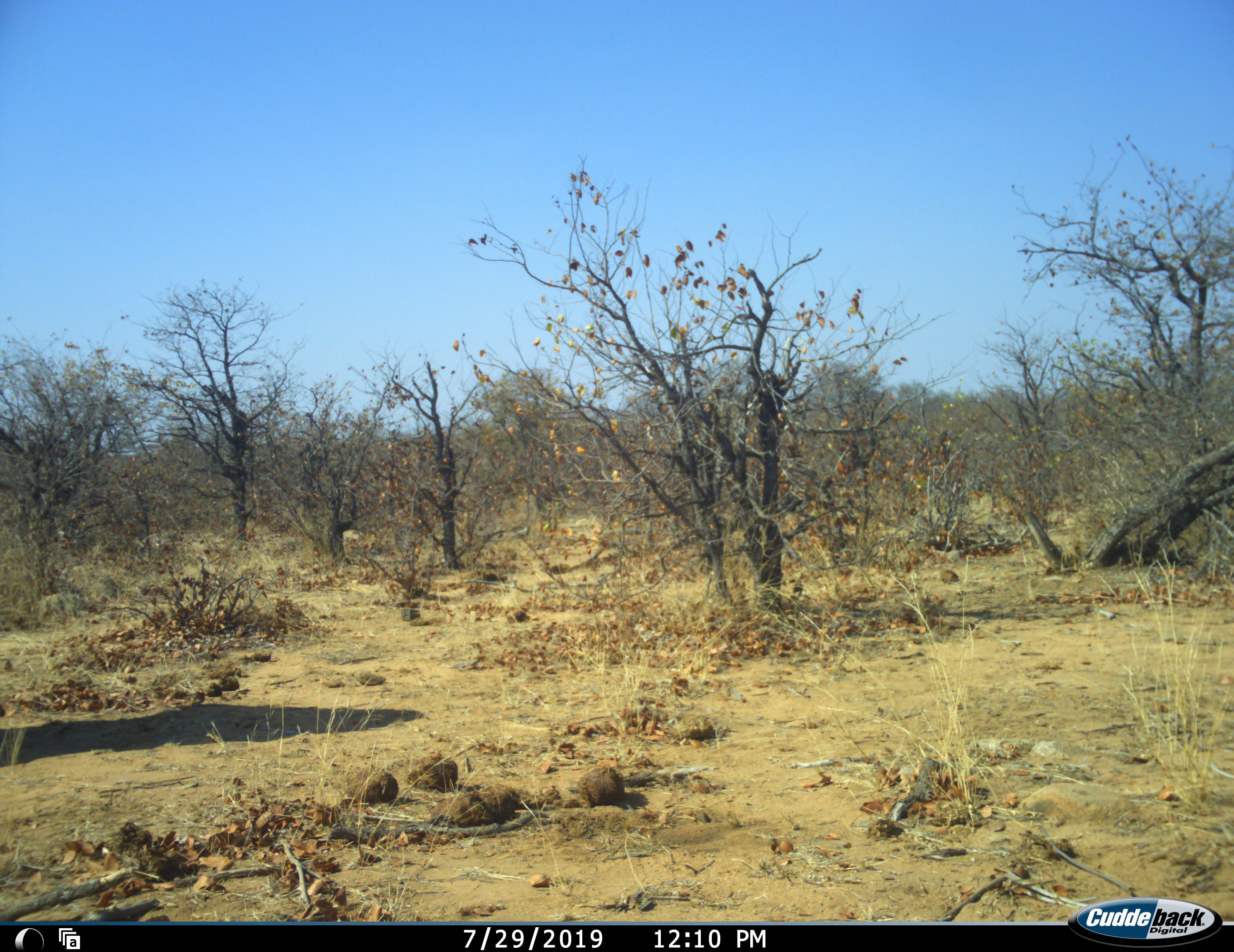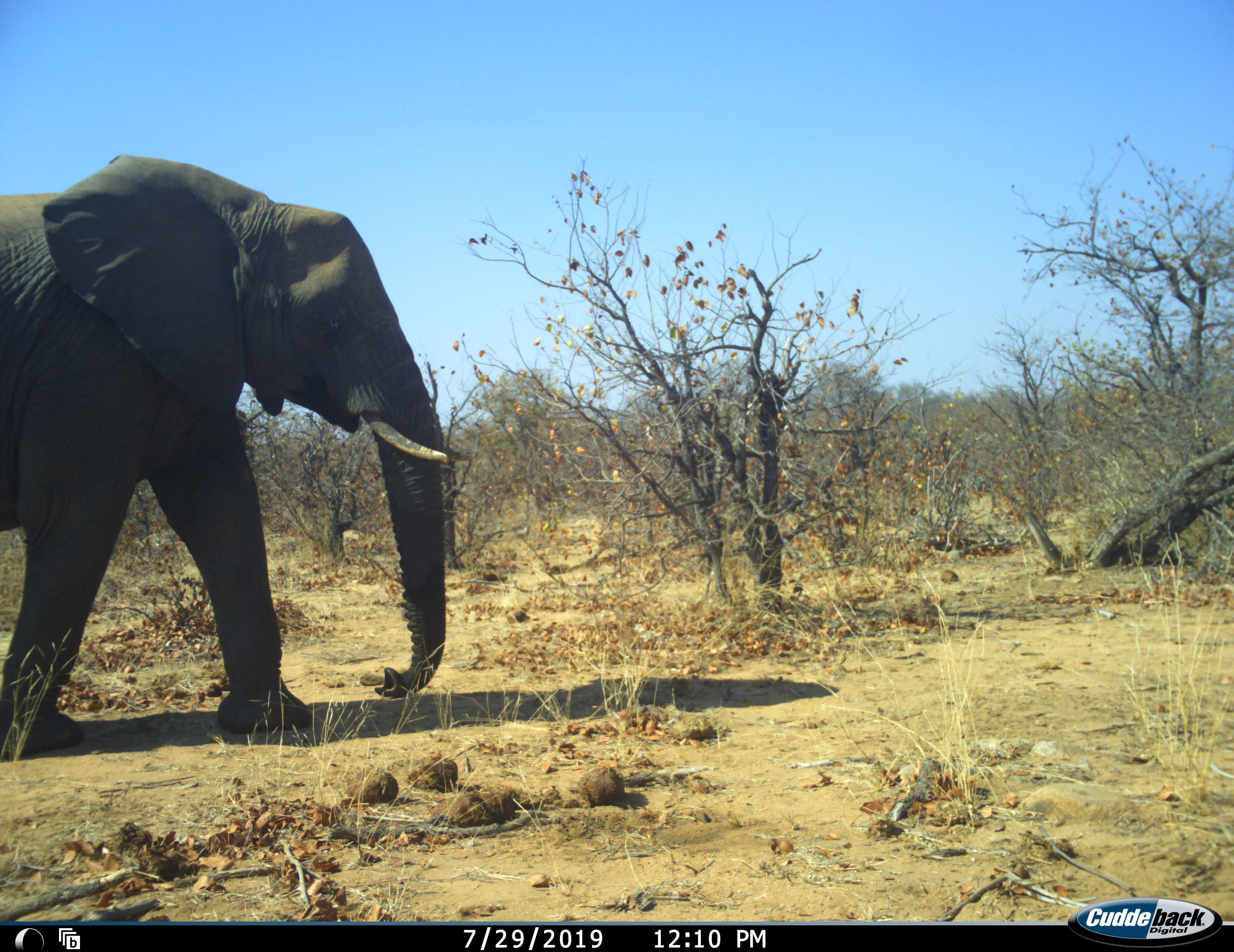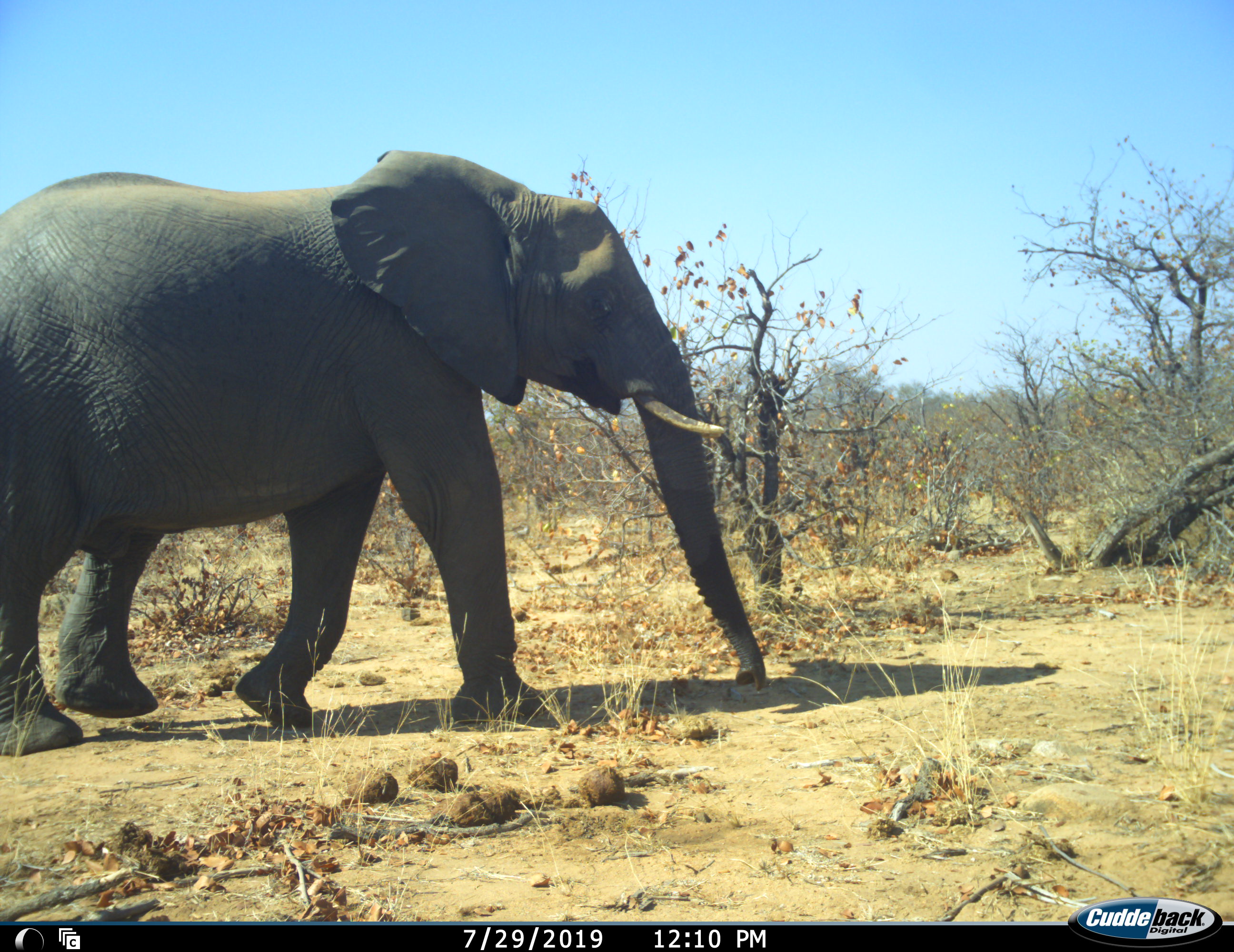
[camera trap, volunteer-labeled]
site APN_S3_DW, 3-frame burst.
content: unidentified animal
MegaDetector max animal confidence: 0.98